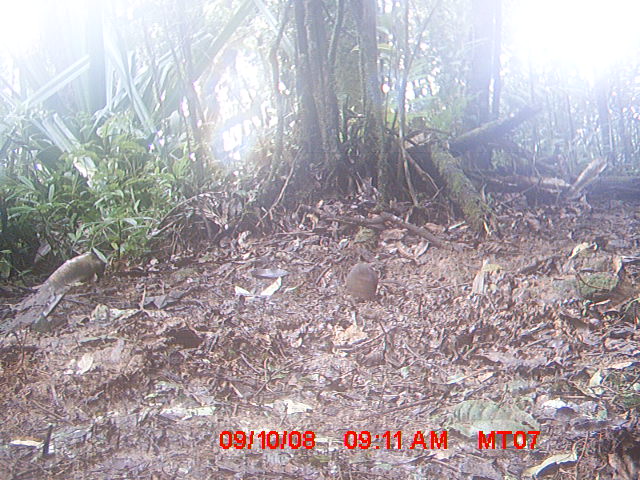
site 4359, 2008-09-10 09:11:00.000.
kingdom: Animalia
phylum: Chordata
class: Mammalia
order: Rodentia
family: Nesomyidae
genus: Nesomys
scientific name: Nesomys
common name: nesomys rodents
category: nesomys sp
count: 1